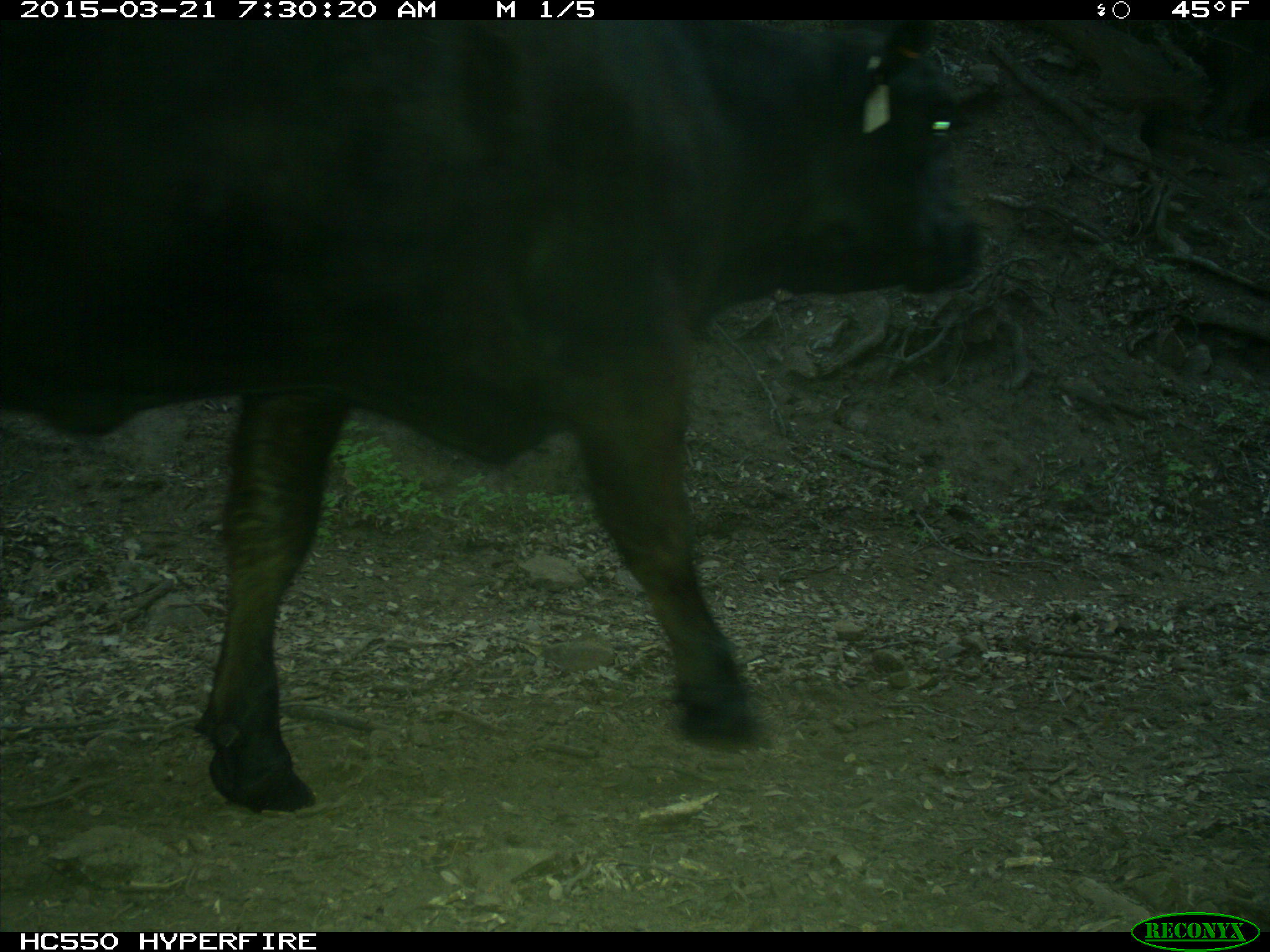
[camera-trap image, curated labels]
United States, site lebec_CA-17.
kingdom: Animalia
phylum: Chordata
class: Mammalia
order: Artiodactyla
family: Bovidae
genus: Bos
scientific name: Bos taurus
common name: domestic cow